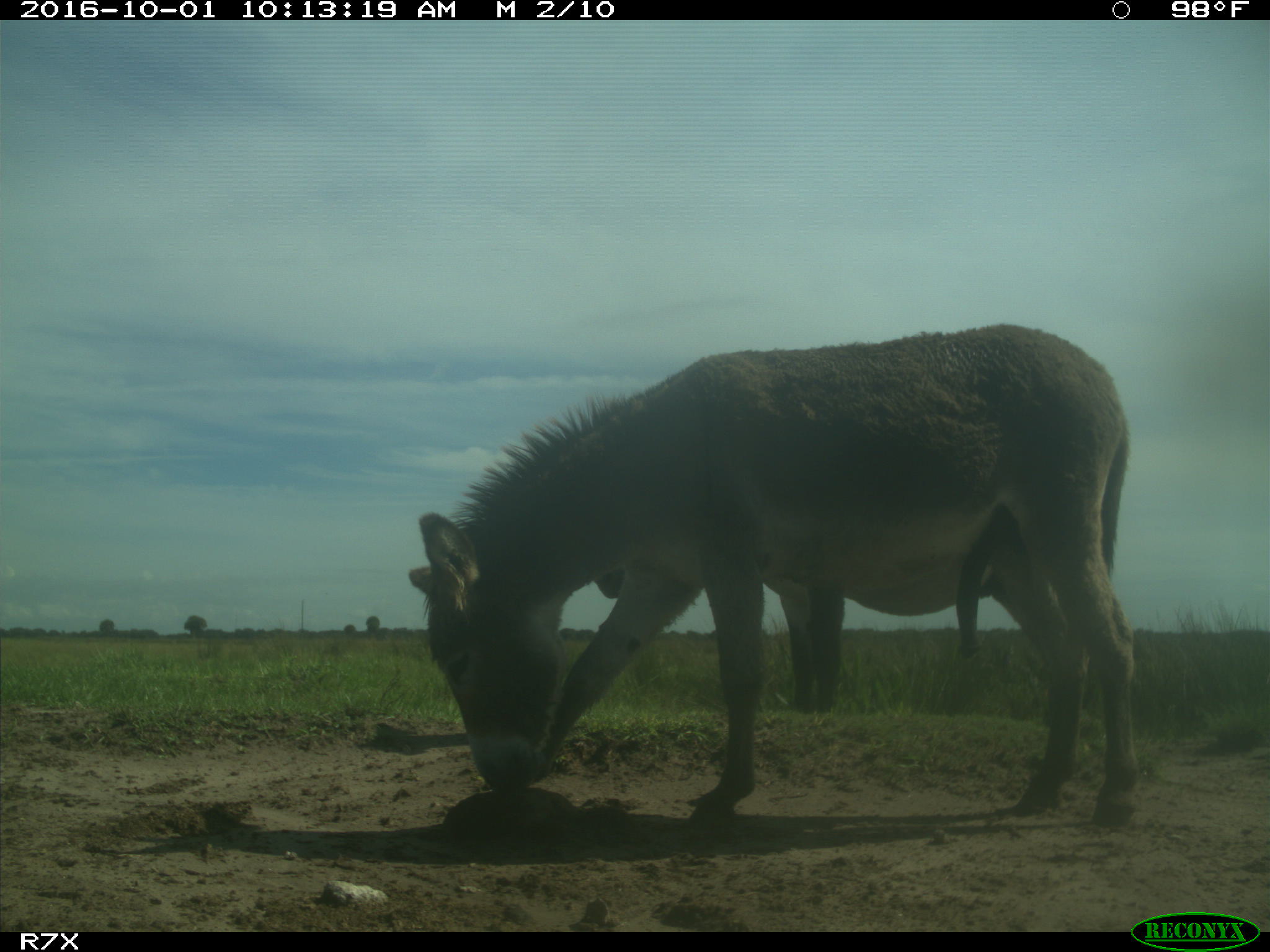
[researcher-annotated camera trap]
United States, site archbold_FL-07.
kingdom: Animalia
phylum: Chordata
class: Mammalia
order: Perissodactyla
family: Equidae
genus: Equus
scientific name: Equus africanus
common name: african wild ass